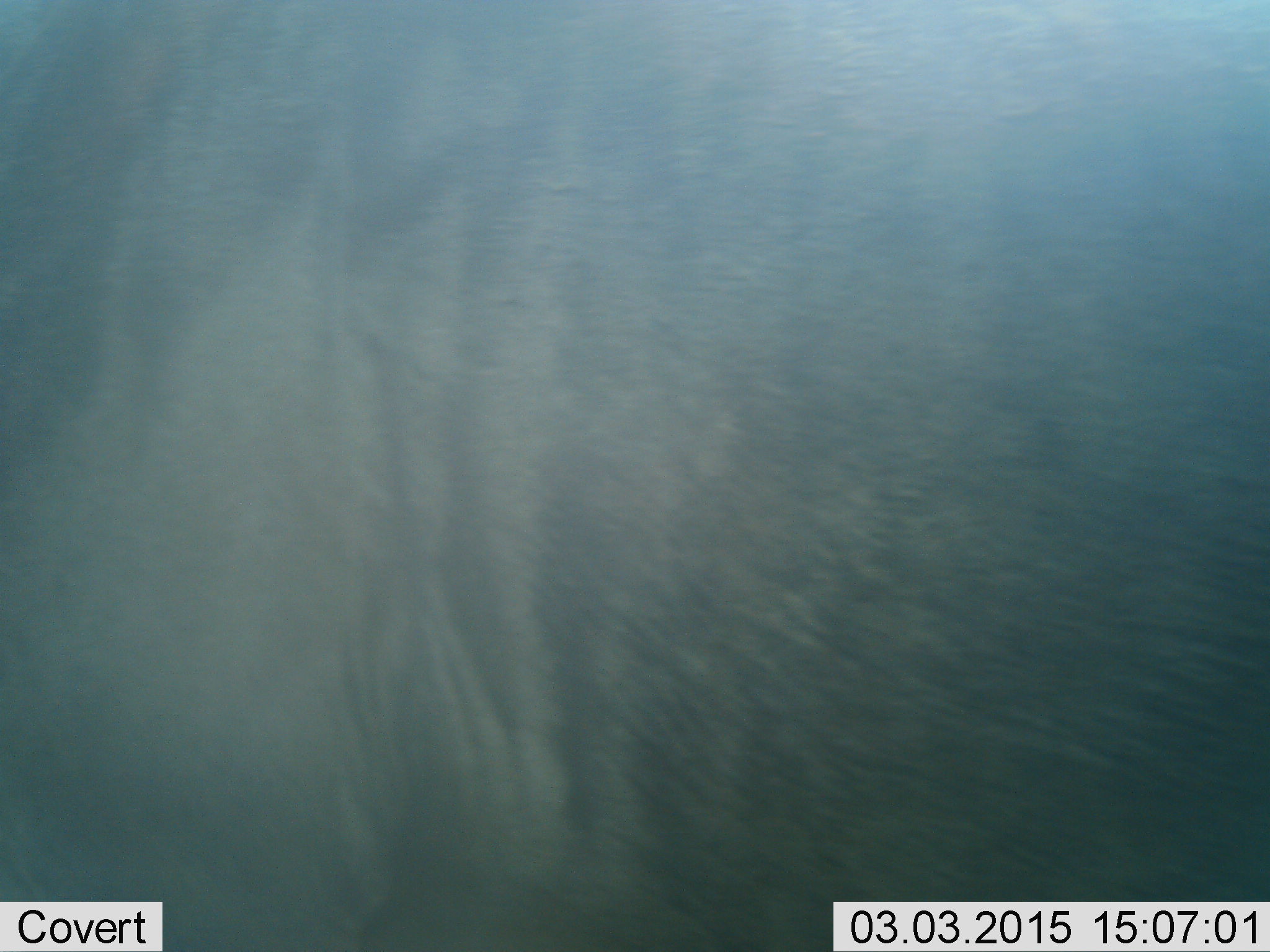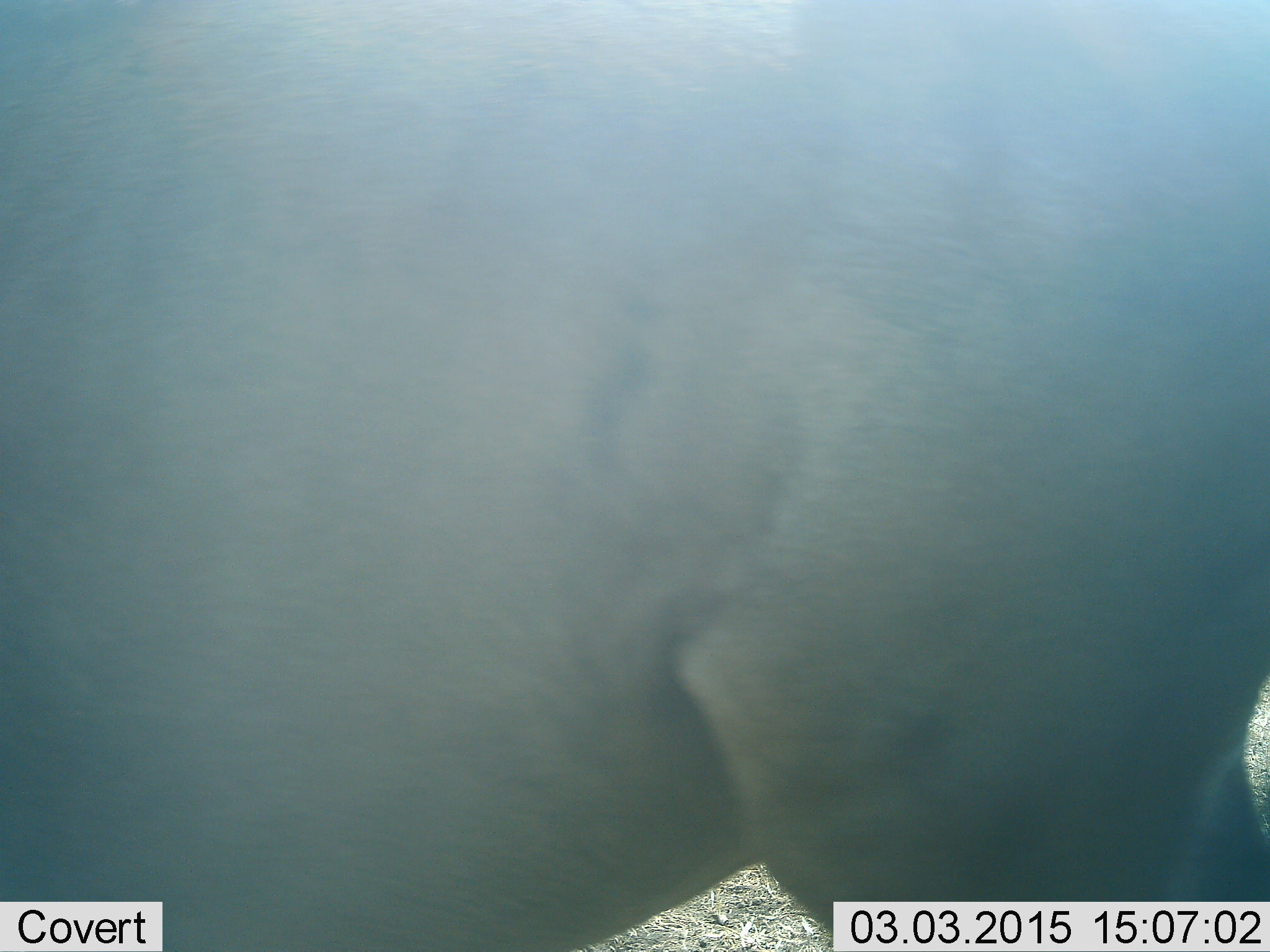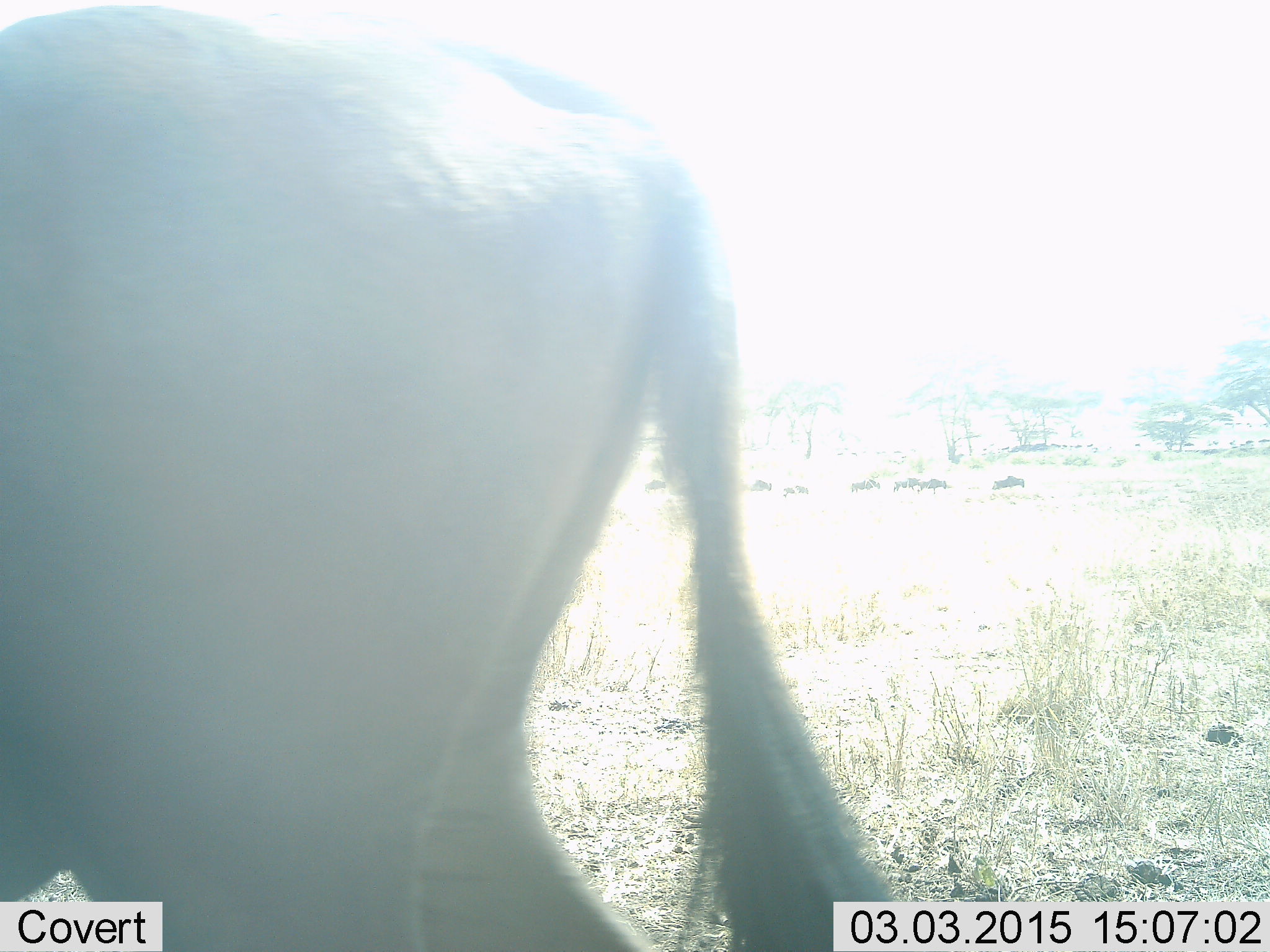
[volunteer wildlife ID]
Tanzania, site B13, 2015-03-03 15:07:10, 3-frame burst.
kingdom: Animalia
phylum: Chordata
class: Mammalia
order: Artiodactyla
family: Bovidae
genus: Connochaetes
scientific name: Connochaetes taurinus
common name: blue wildebeest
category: wildebeest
Wildebeest (blue wildebeest) (Connochaetes taurinus), count 1. Behavior (volunteer vote fractions): standing 67%, resting 0%, moving 67%, interacting 0%. Young present (vote fraction): 0%. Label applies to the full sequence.